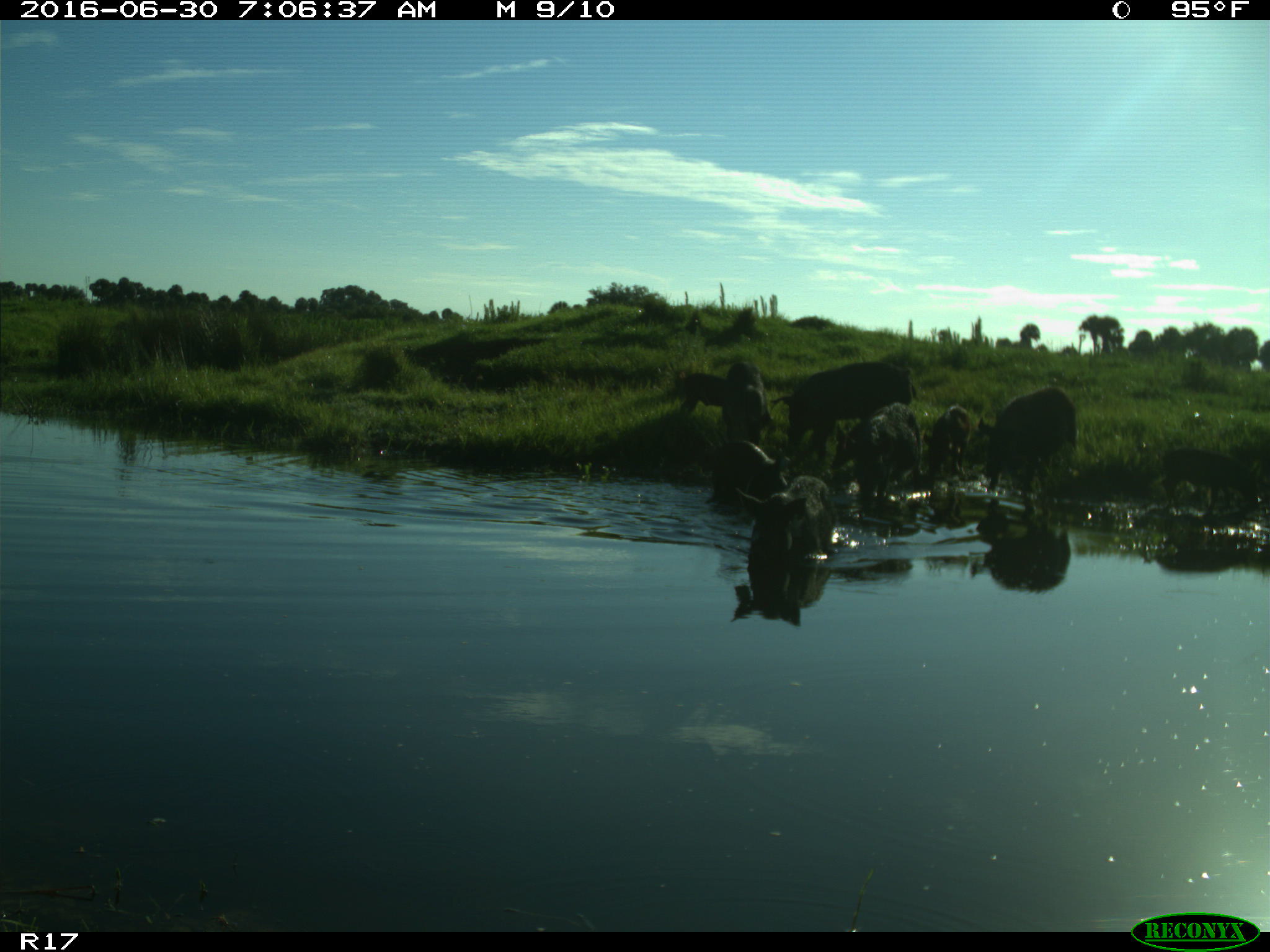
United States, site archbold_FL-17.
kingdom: Animalia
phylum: Chordata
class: Mammalia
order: Artiodactyla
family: Suidae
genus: Sus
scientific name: Sus scrofa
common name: wild boar